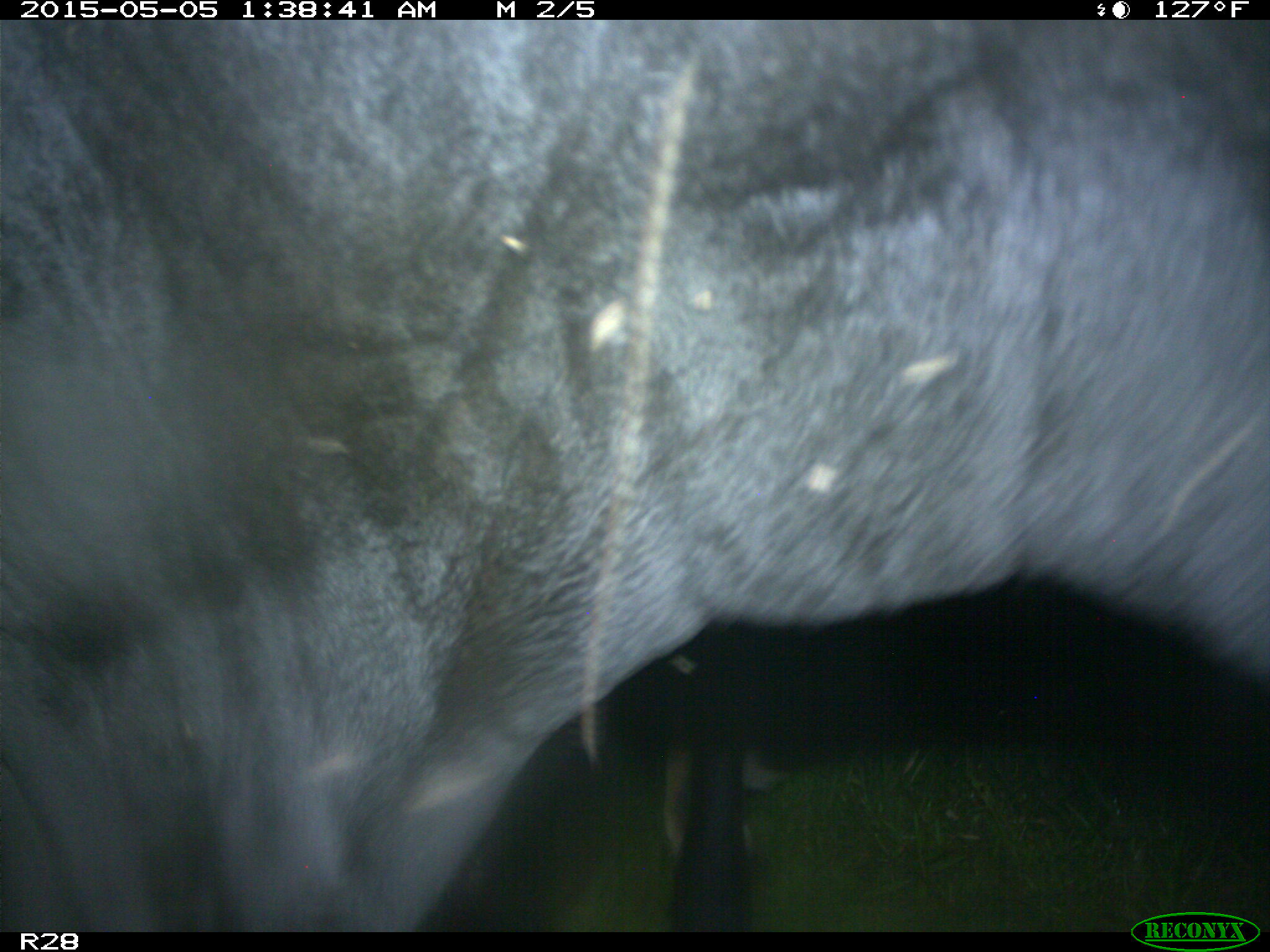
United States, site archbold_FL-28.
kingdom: Animalia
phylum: Chordata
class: Mammalia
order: Artiodactyla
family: Bovidae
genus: Bos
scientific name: Bos taurus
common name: domestic cow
Bos taurus (domestic cow).